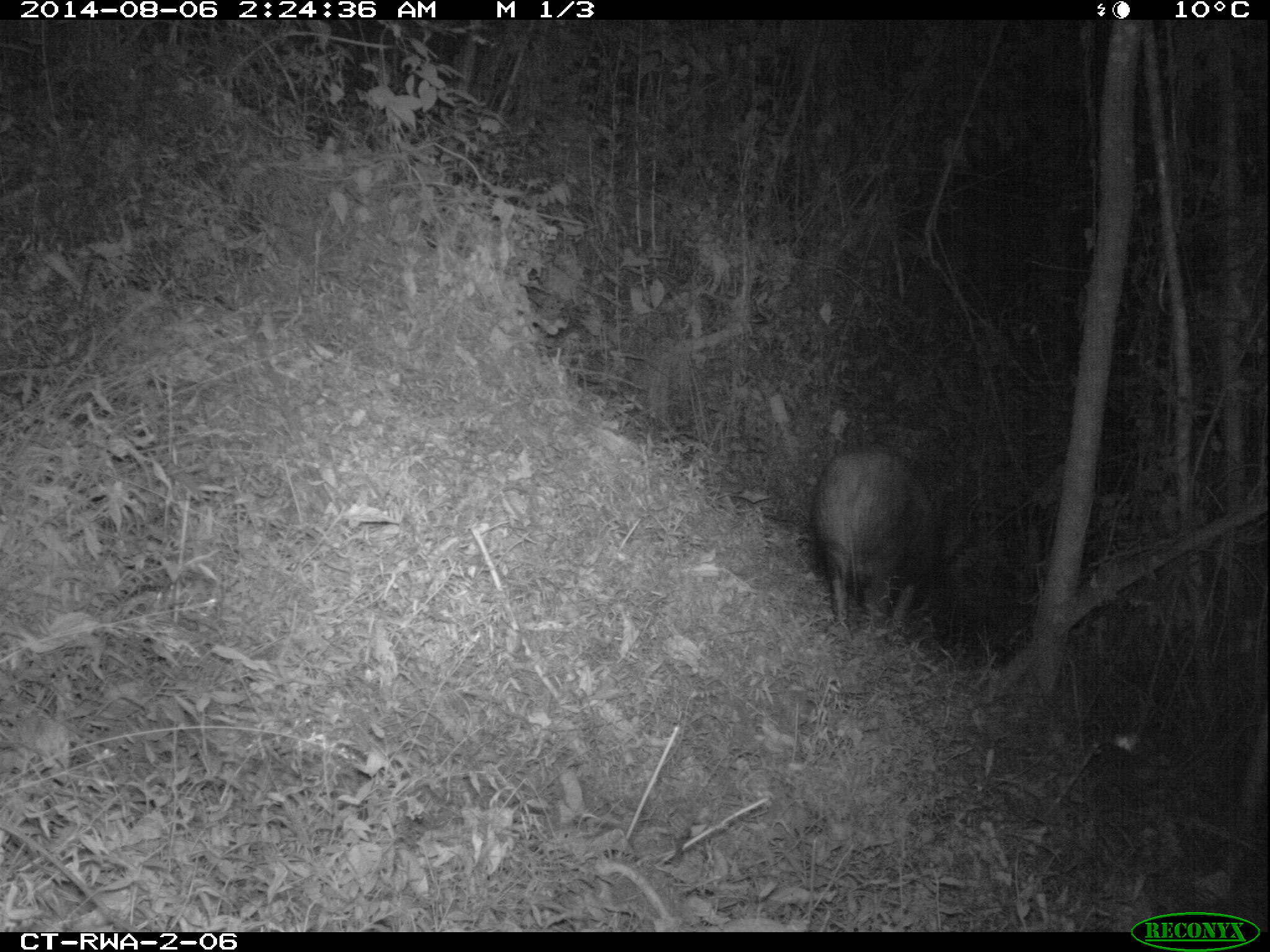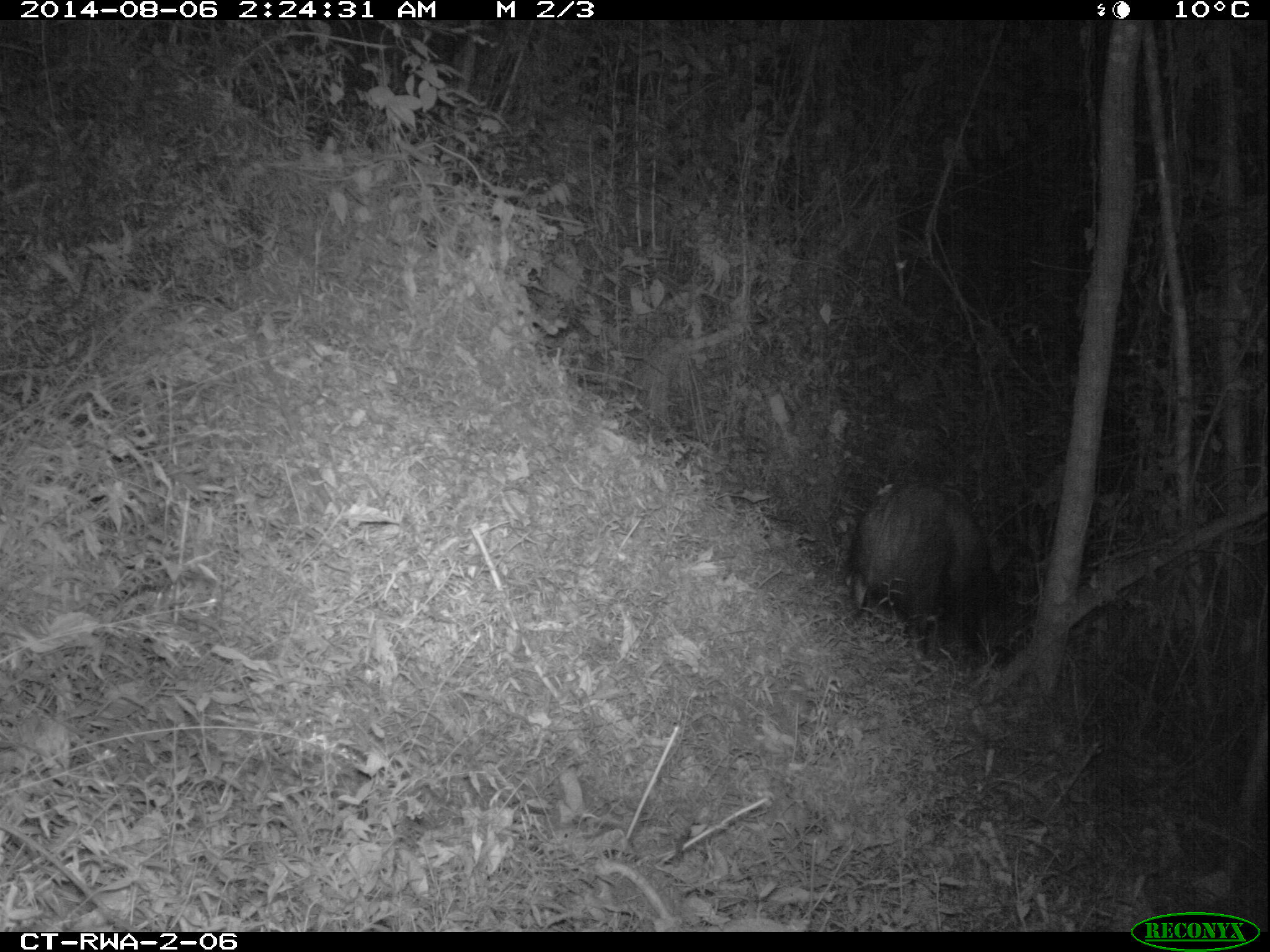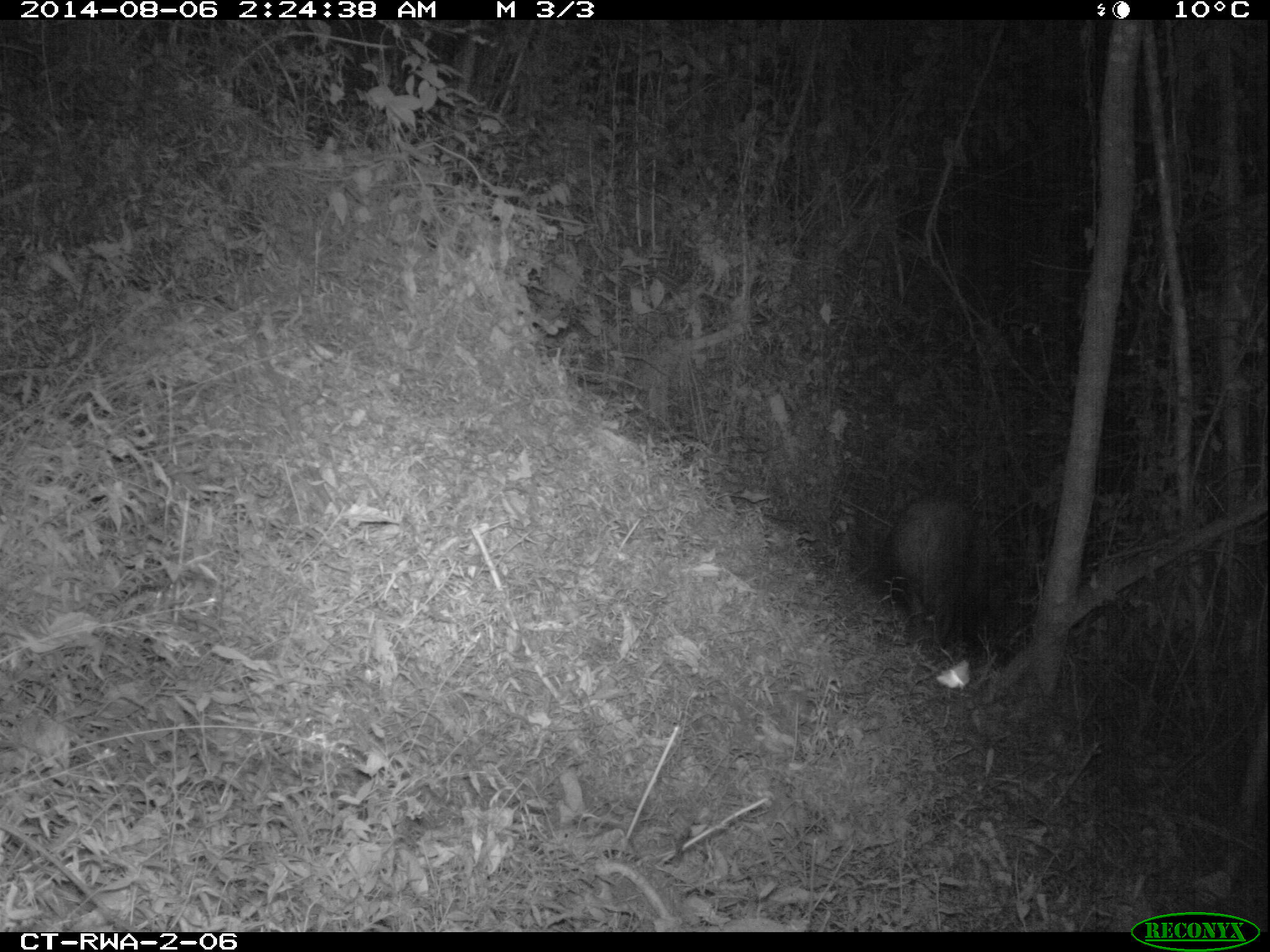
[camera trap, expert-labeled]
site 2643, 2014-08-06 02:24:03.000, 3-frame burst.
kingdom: Animalia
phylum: Chordata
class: Mammalia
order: Artiodactyla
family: Suidae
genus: Potamochoerus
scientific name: Potamochoerus larvatus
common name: bushpig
Potamochoerus larvatus (bushpig), count 2.